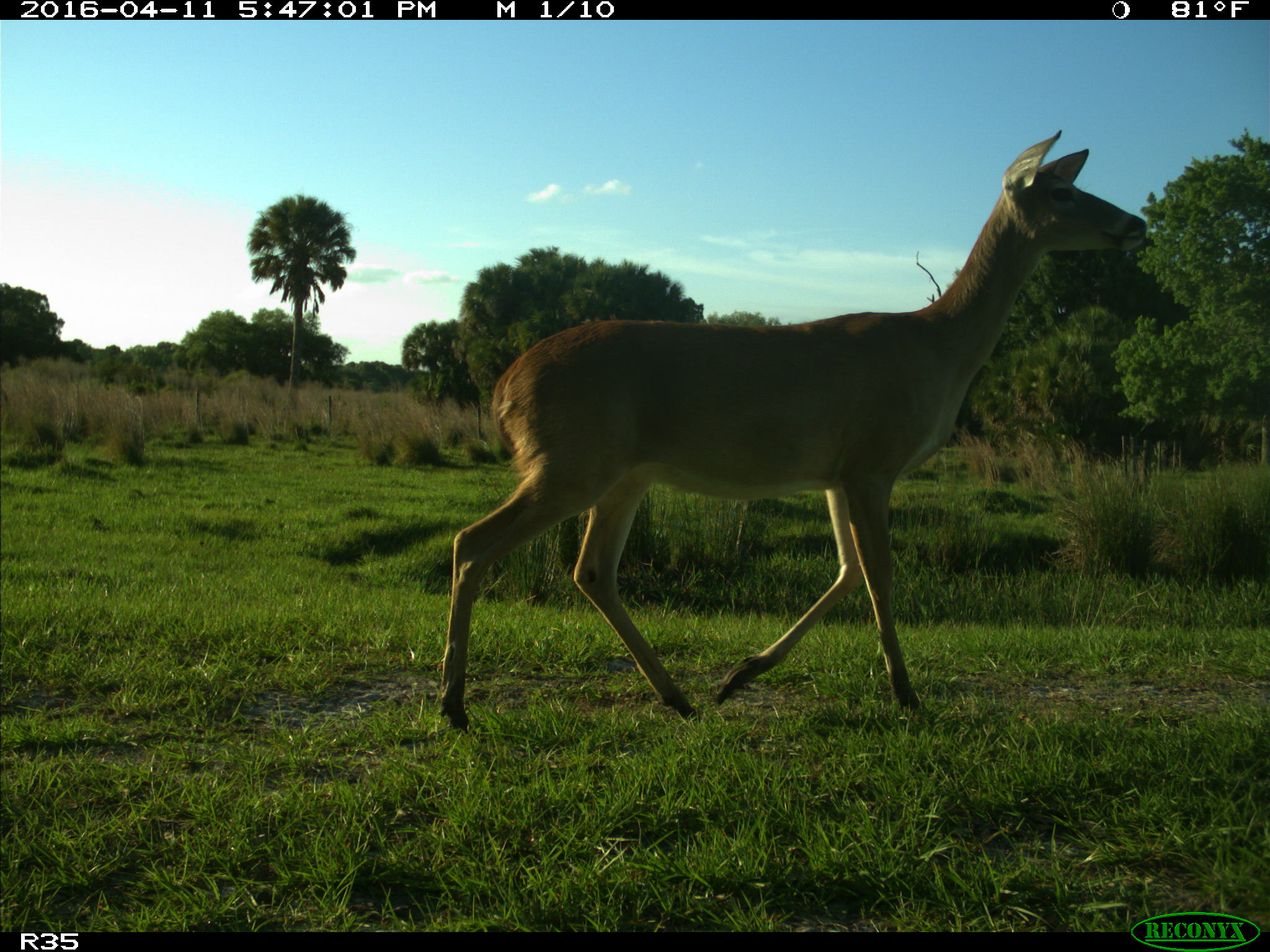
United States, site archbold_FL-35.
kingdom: Animalia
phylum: Chordata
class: Mammalia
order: Artiodactyla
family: Cervidae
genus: Odocoileus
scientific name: Odocoileus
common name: deer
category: unidentified deer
Unidentified deer (deer) (Odocoileus).